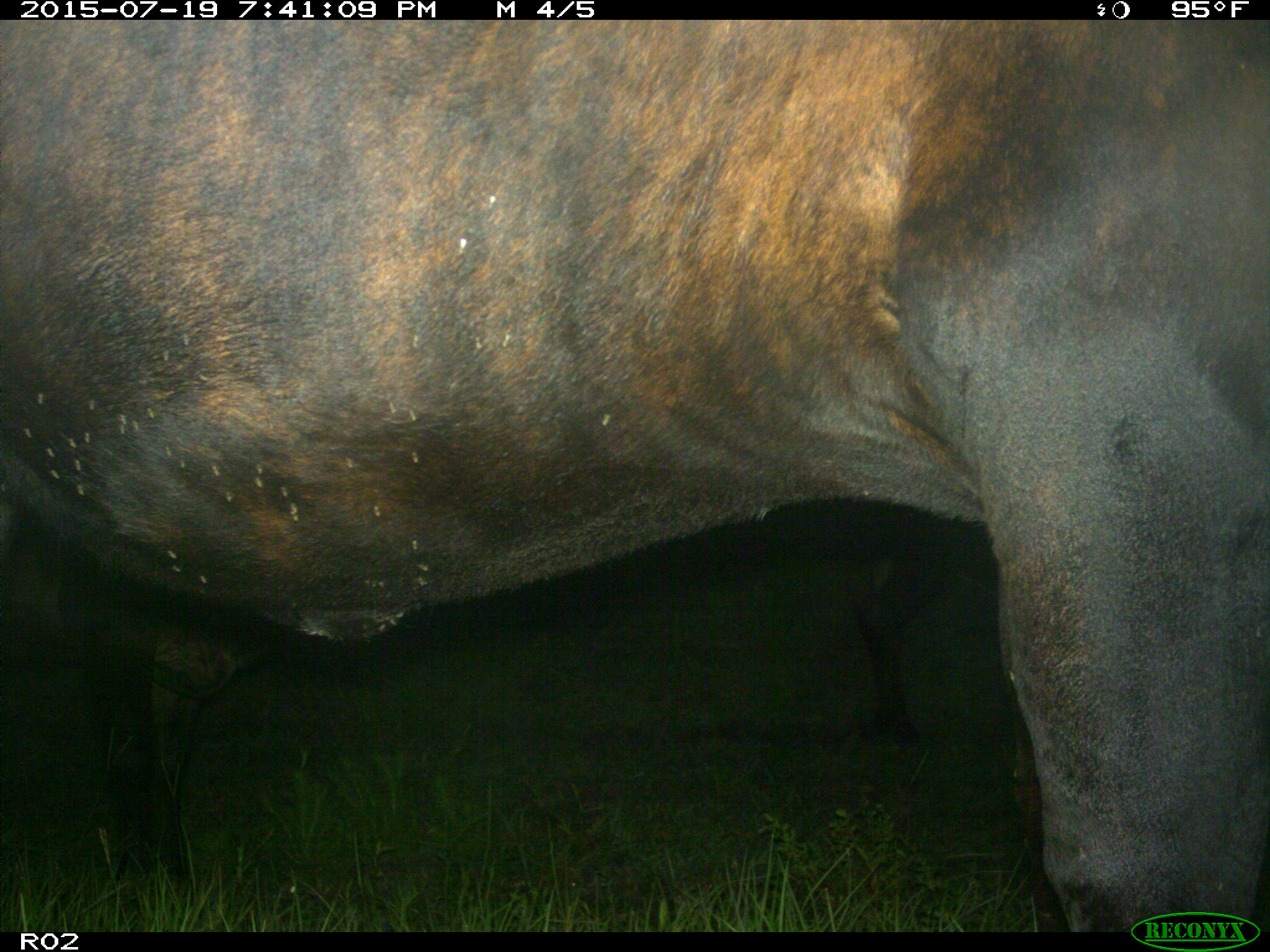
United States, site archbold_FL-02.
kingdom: Animalia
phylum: Chordata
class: Mammalia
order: Artiodactyla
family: Bovidae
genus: Bos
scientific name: Bos taurus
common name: domestic cow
Bos taurus (domestic cow).